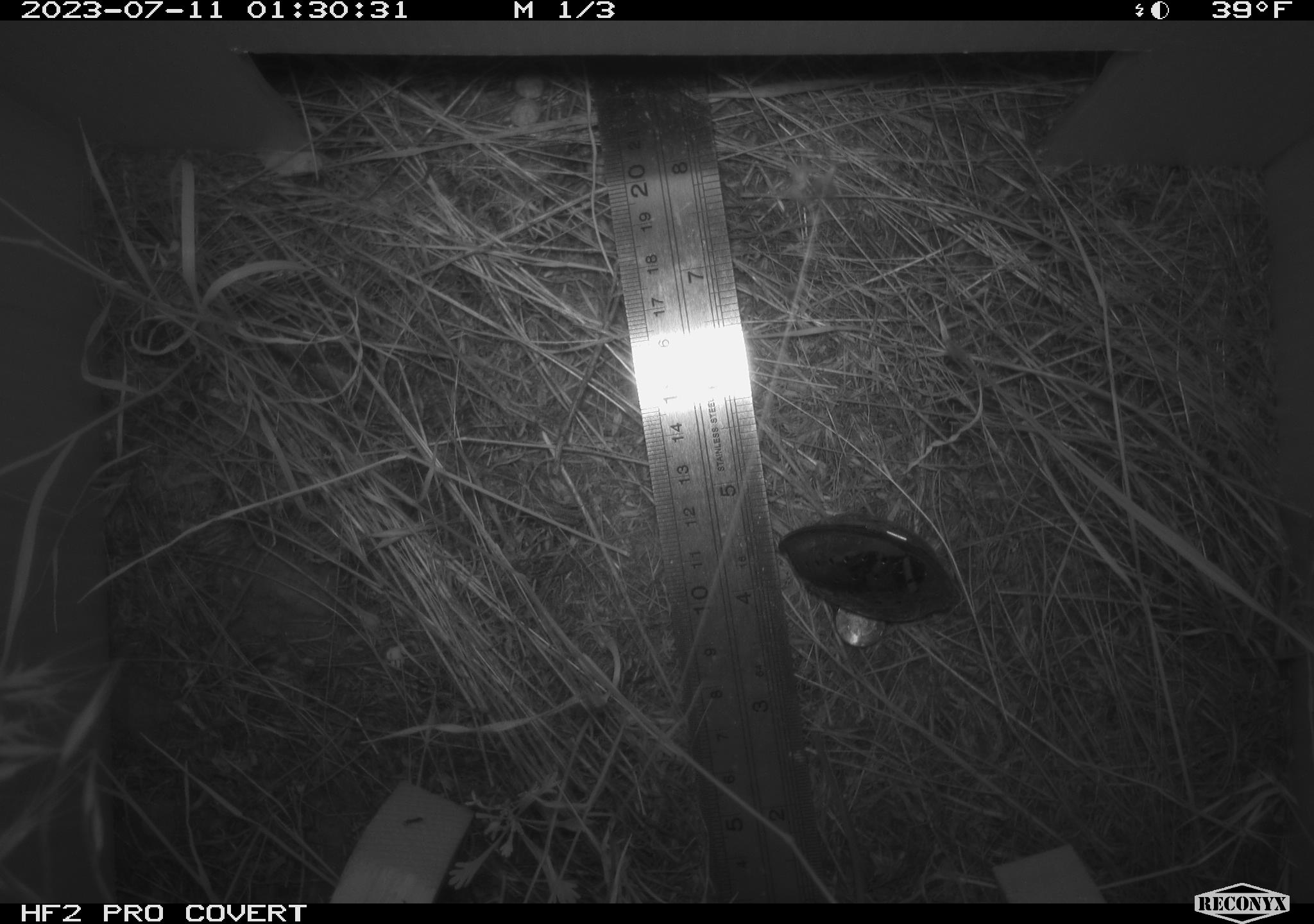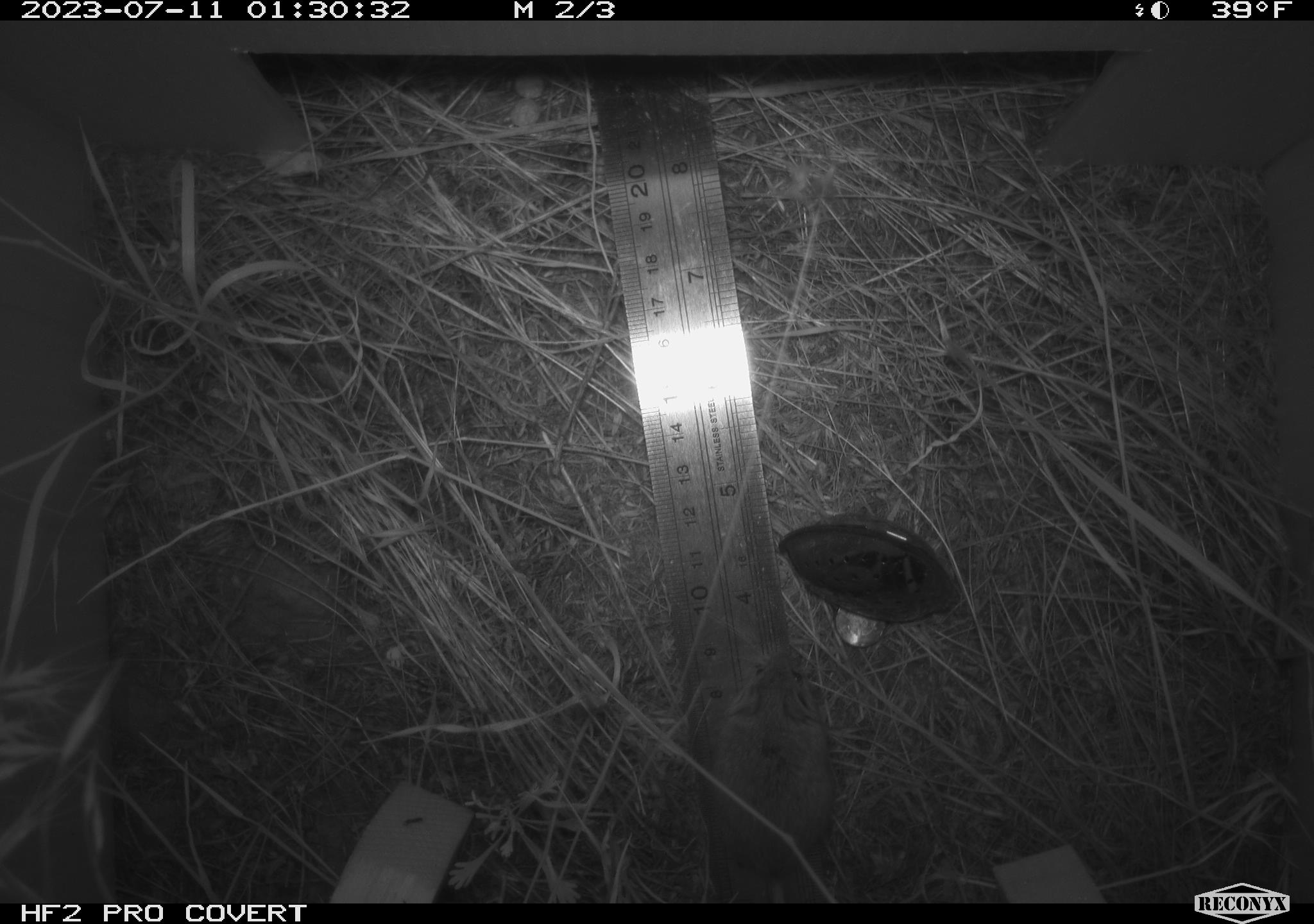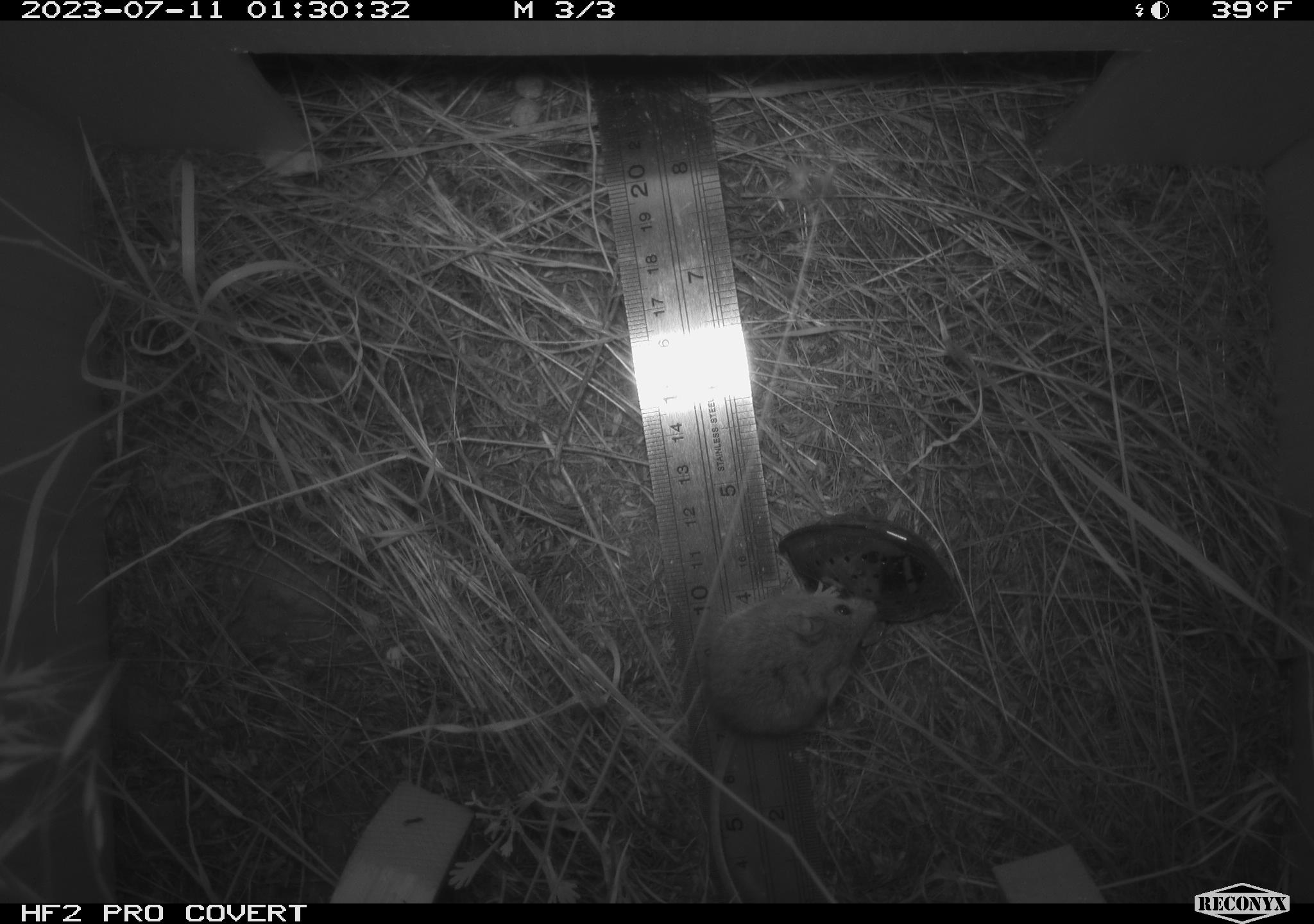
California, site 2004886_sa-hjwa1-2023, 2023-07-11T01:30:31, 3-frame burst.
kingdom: Animalia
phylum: Chordata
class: Mammalia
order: Rodentia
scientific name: Rodentia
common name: mouse species